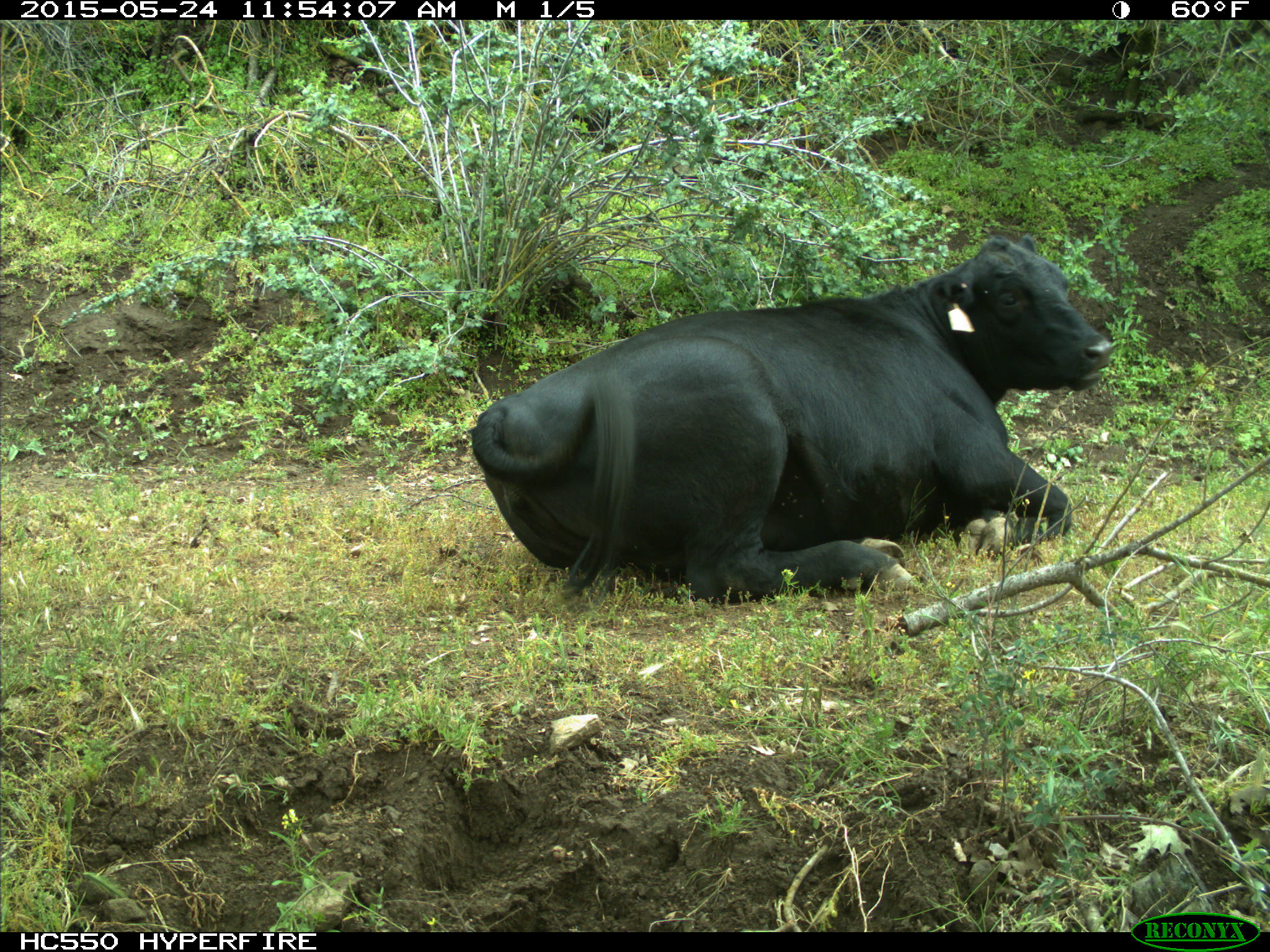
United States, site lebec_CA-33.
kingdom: Animalia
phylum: Chordata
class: Mammalia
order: Artiodactyla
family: Bovidae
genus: Bos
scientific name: Bos taurus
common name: domestic cow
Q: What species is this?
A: Bos taurus (domestic cow).